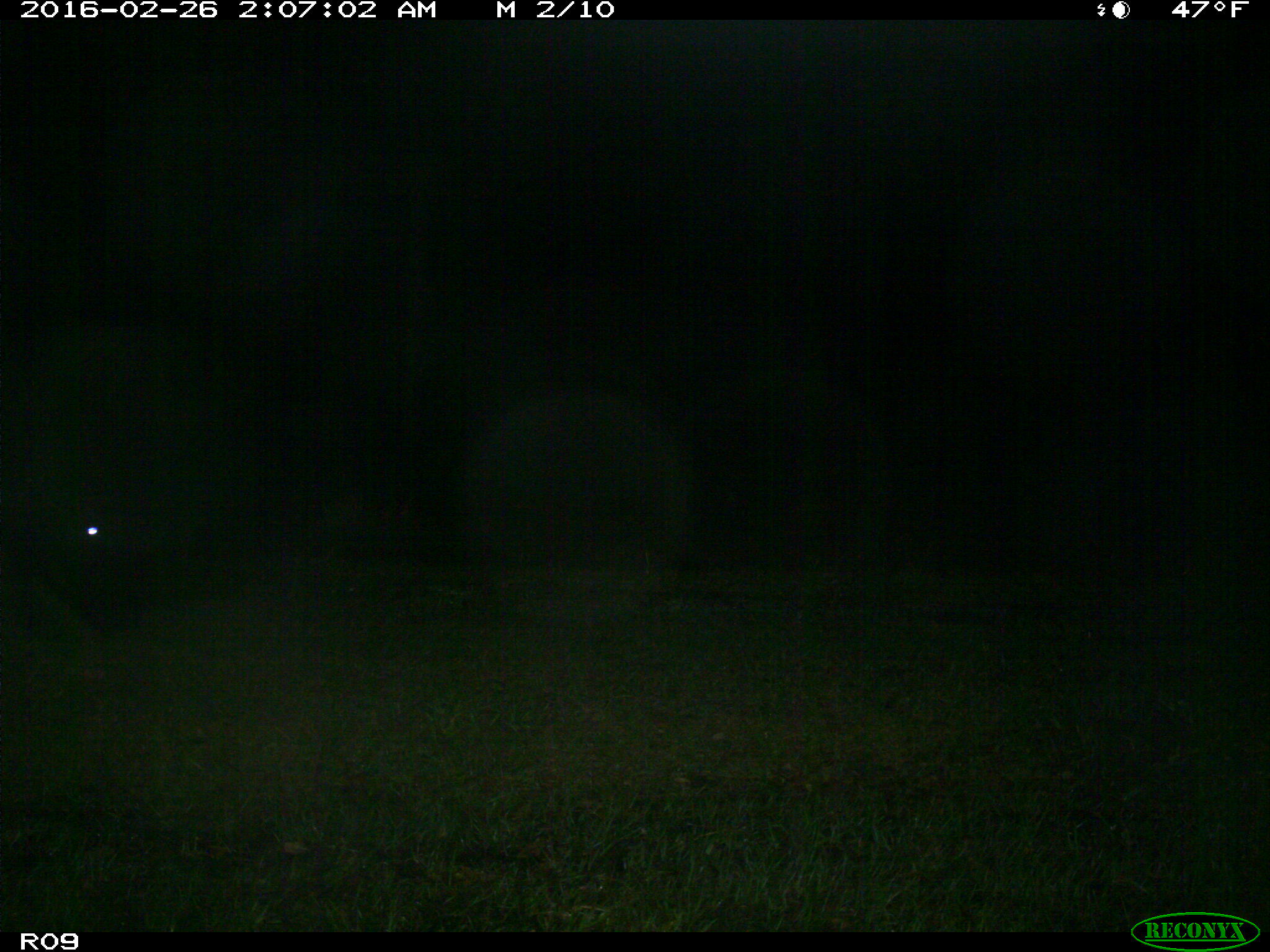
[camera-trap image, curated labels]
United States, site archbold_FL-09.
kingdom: Animalia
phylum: Chordata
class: Mammalia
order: Artiodactyla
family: Bovidae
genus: Bos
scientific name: Bos taurus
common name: domestic cow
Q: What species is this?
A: Bos taurus (domestic cow).